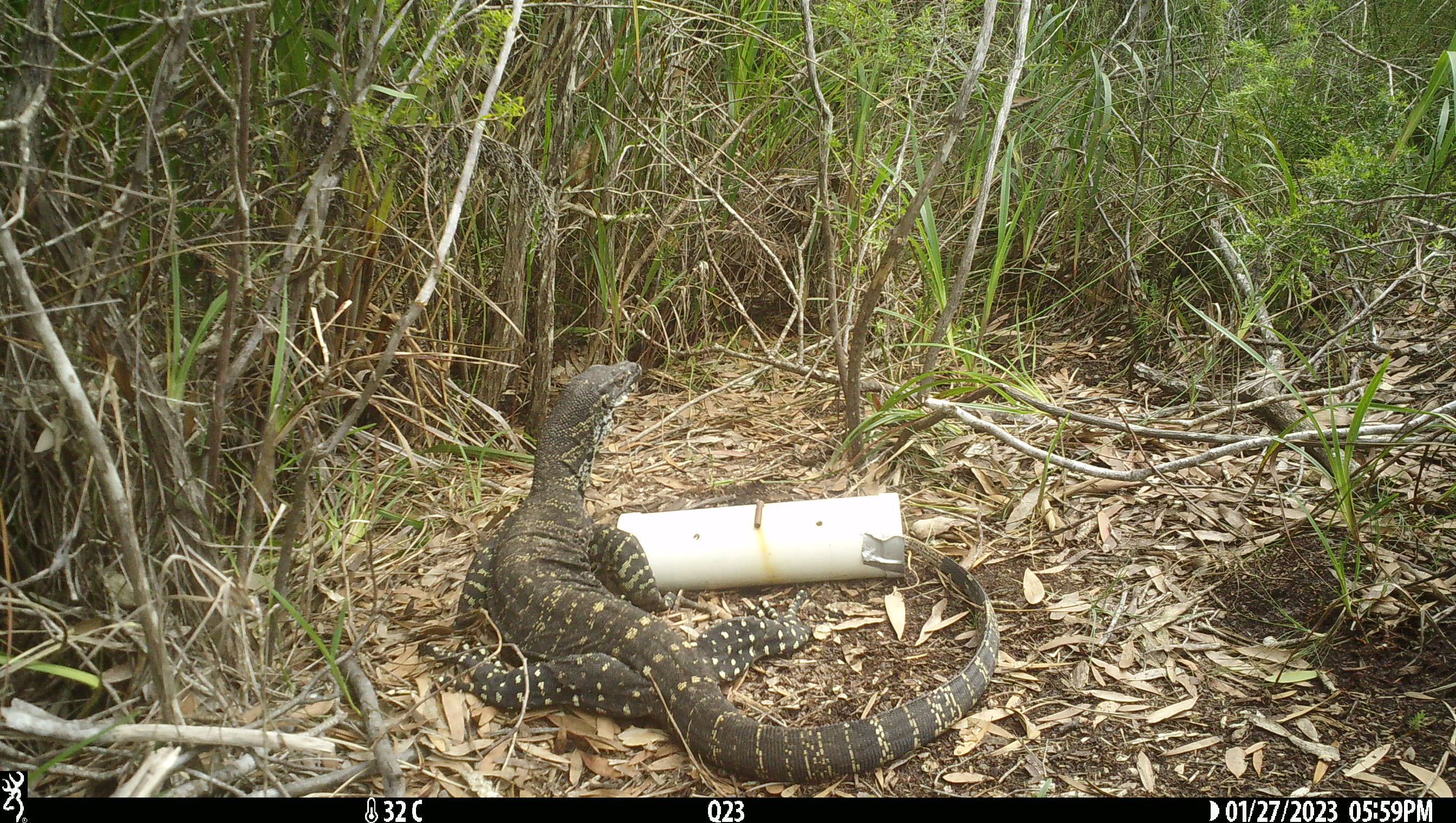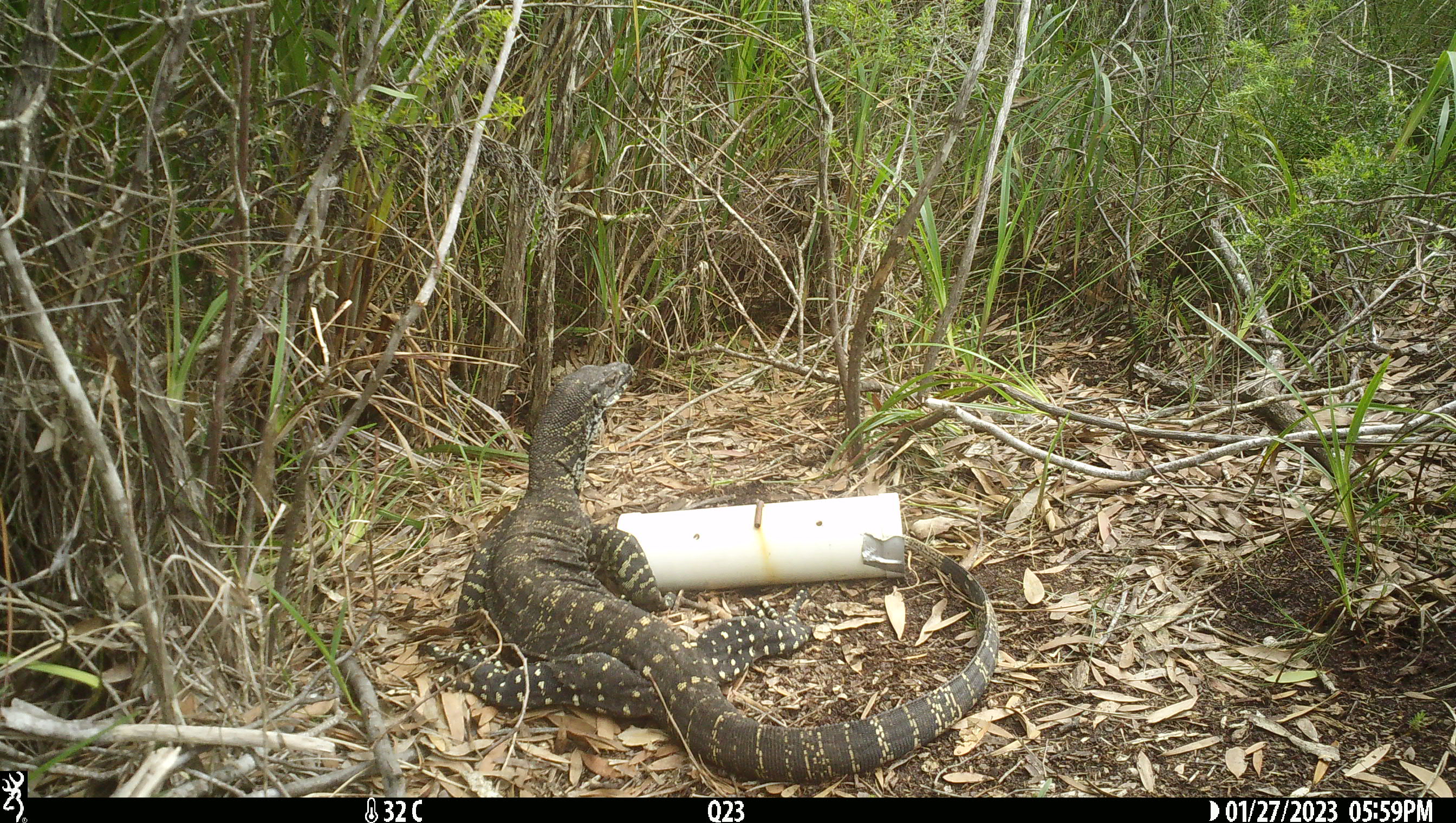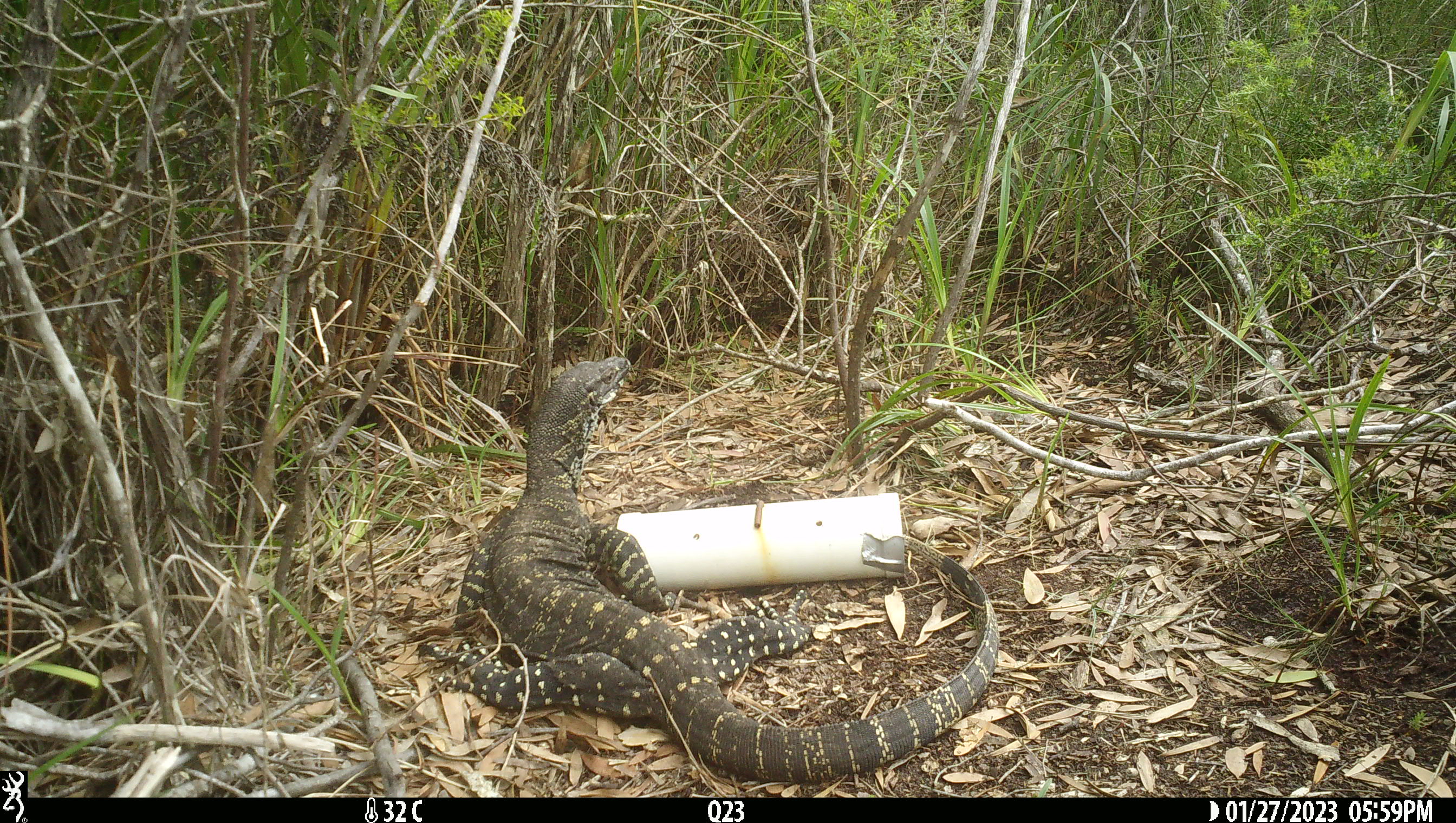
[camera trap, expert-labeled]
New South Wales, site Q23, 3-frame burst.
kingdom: Animalia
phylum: Chordata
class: Reptilia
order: Squamata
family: Varanidae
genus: Varanus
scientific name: Varanus varius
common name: lace monitor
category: goanna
Goanna (lace monitor) (Varanus varius).